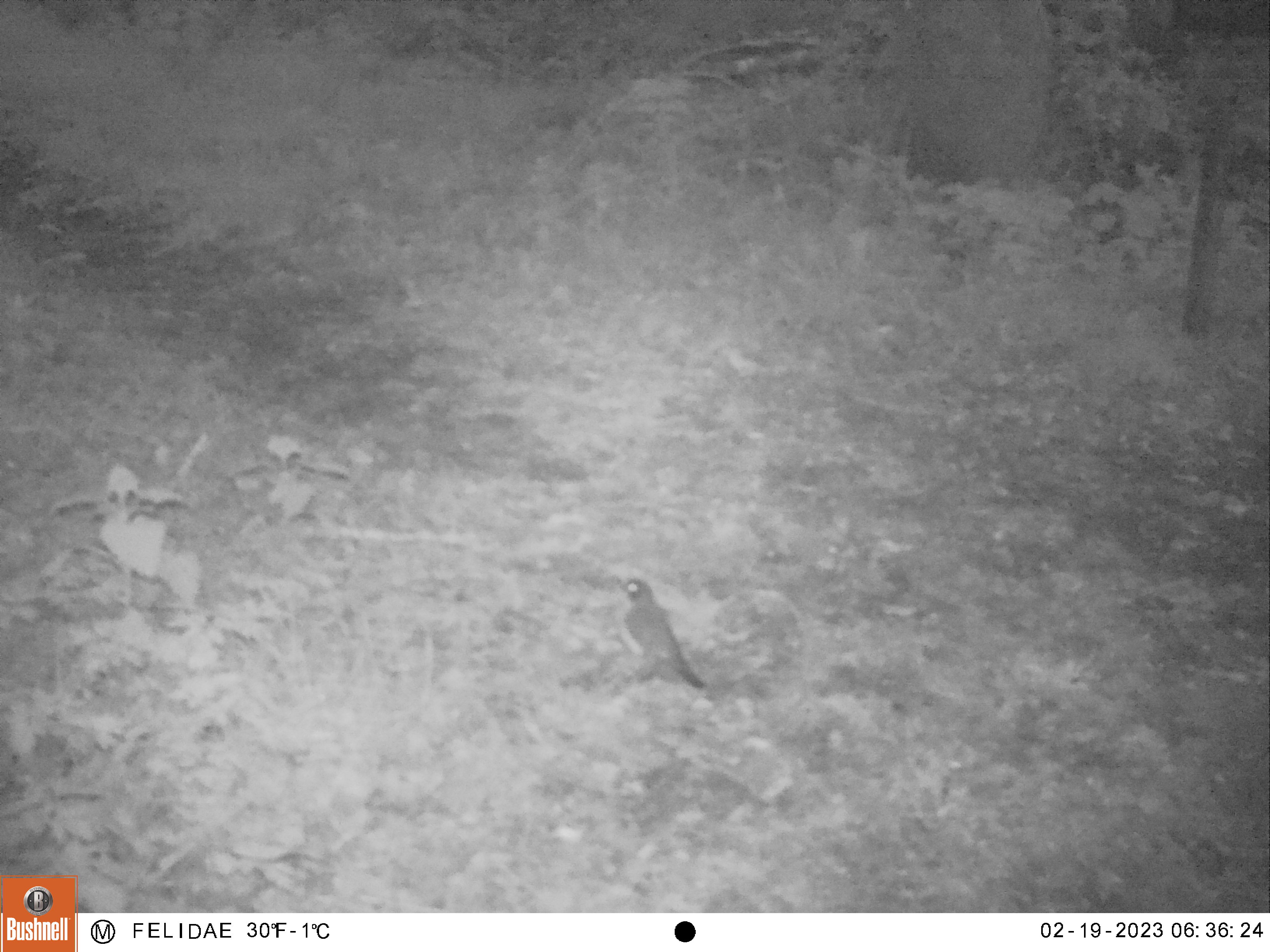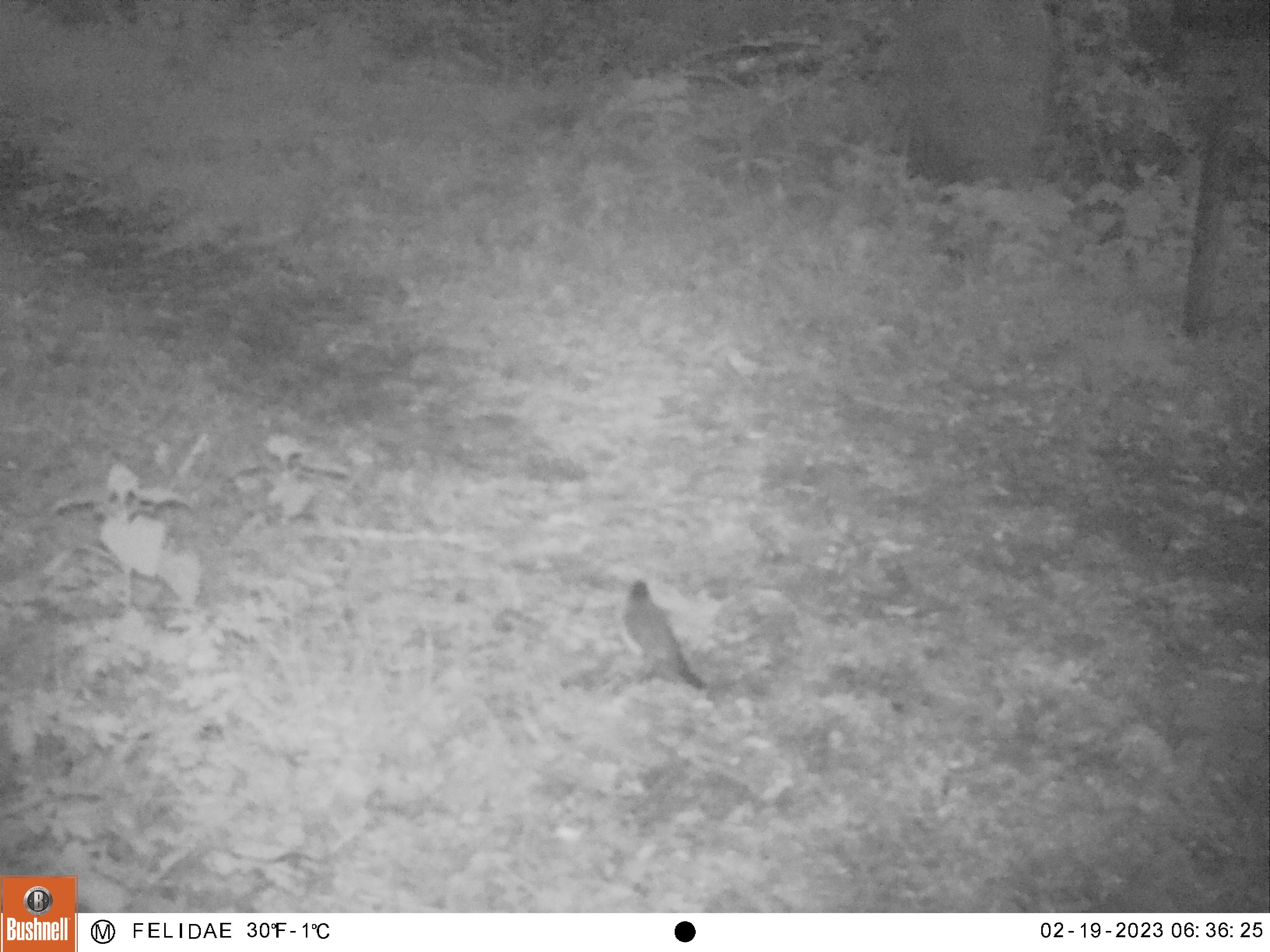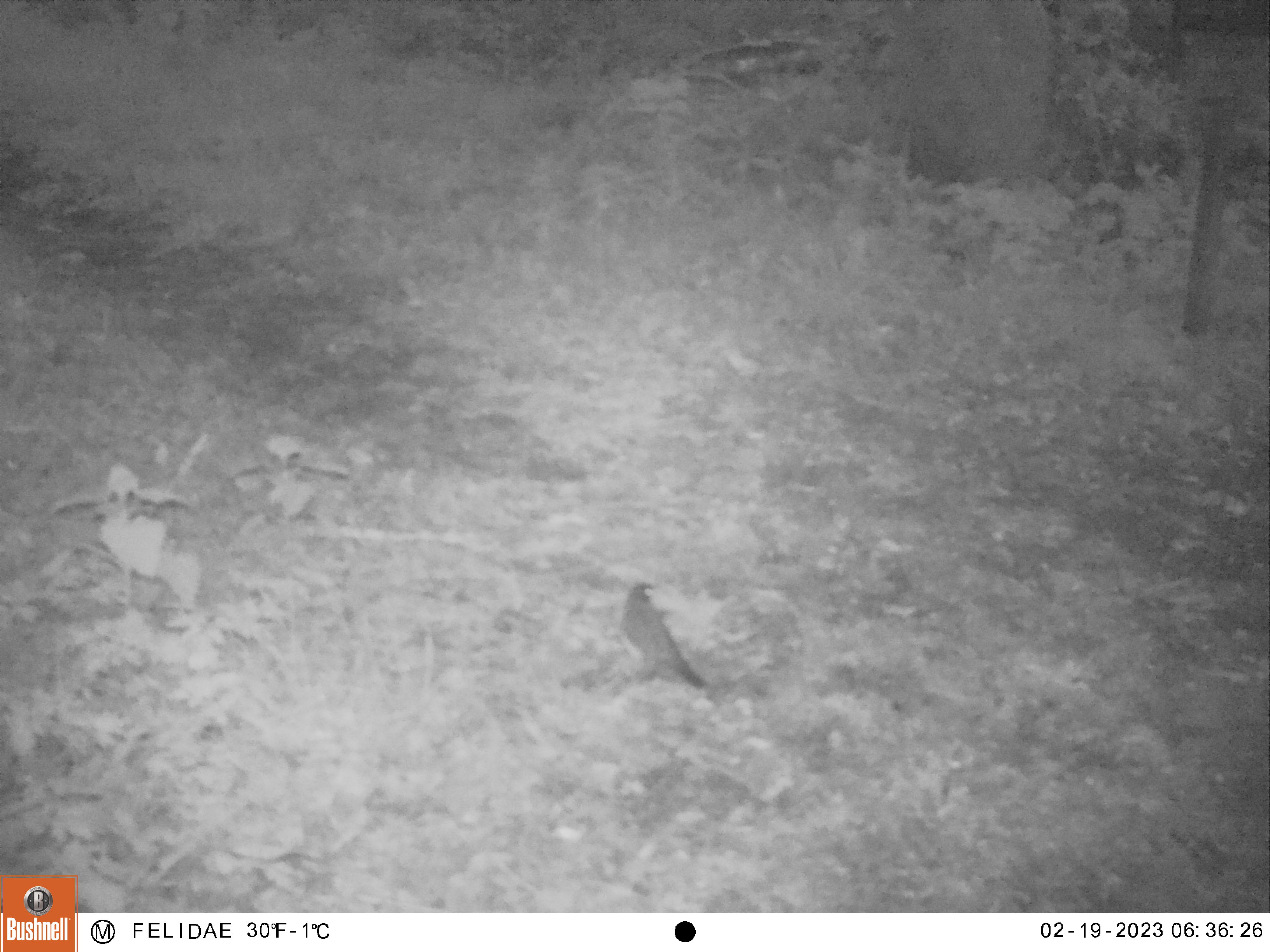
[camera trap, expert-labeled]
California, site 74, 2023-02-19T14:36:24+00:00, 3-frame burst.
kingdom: Animalia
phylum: Chordata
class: Aves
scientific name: Aves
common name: bird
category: unknown bird